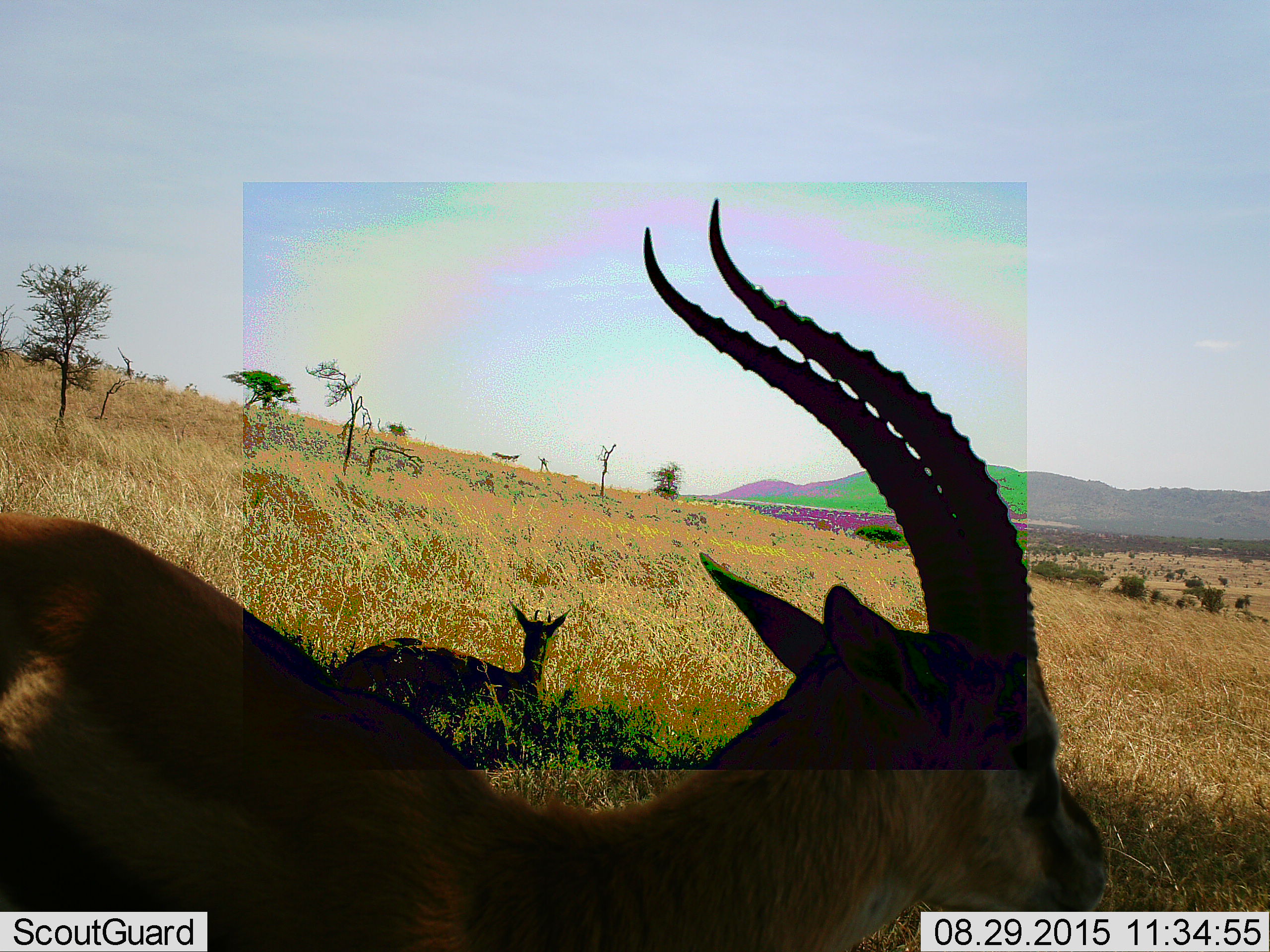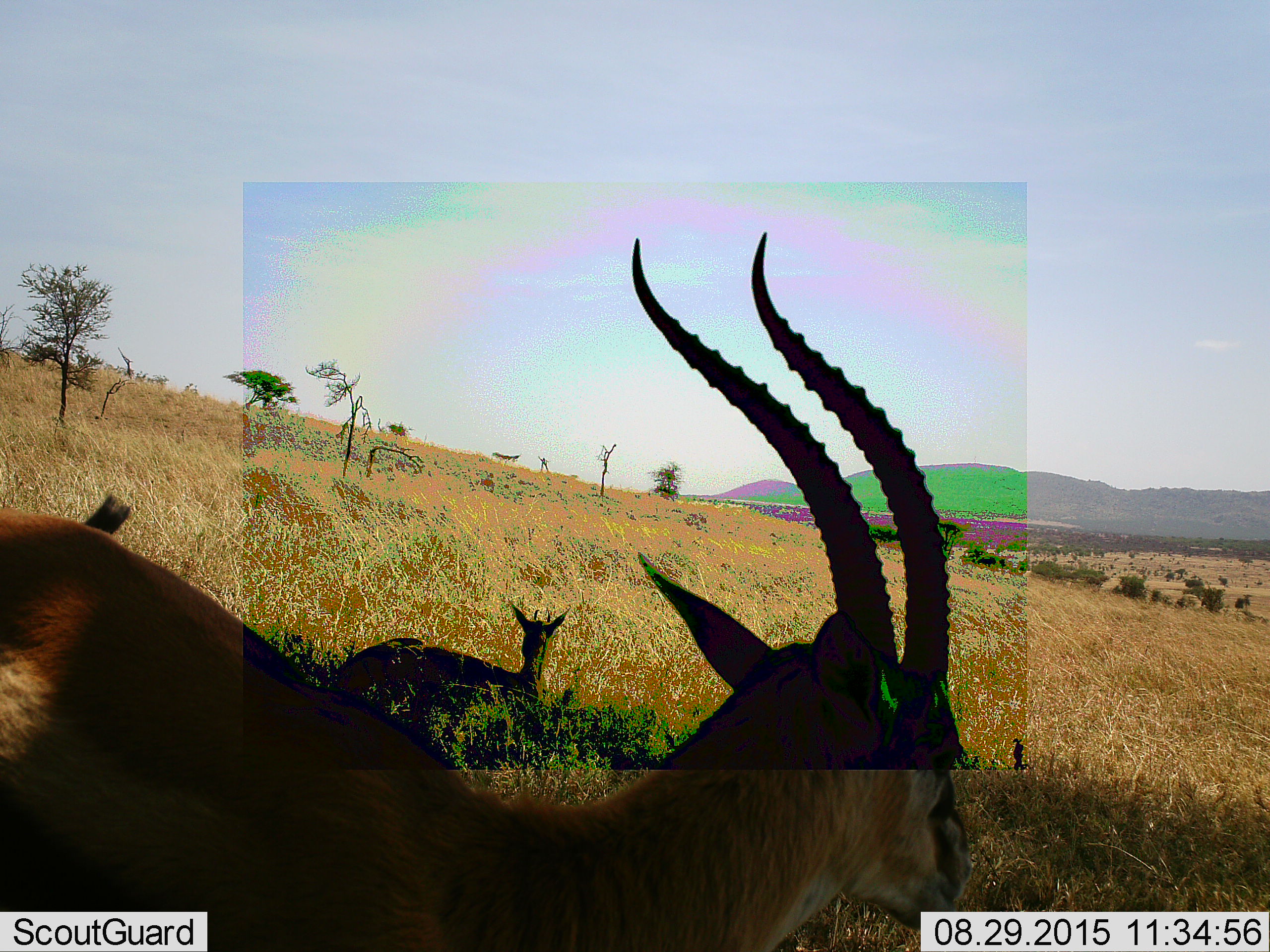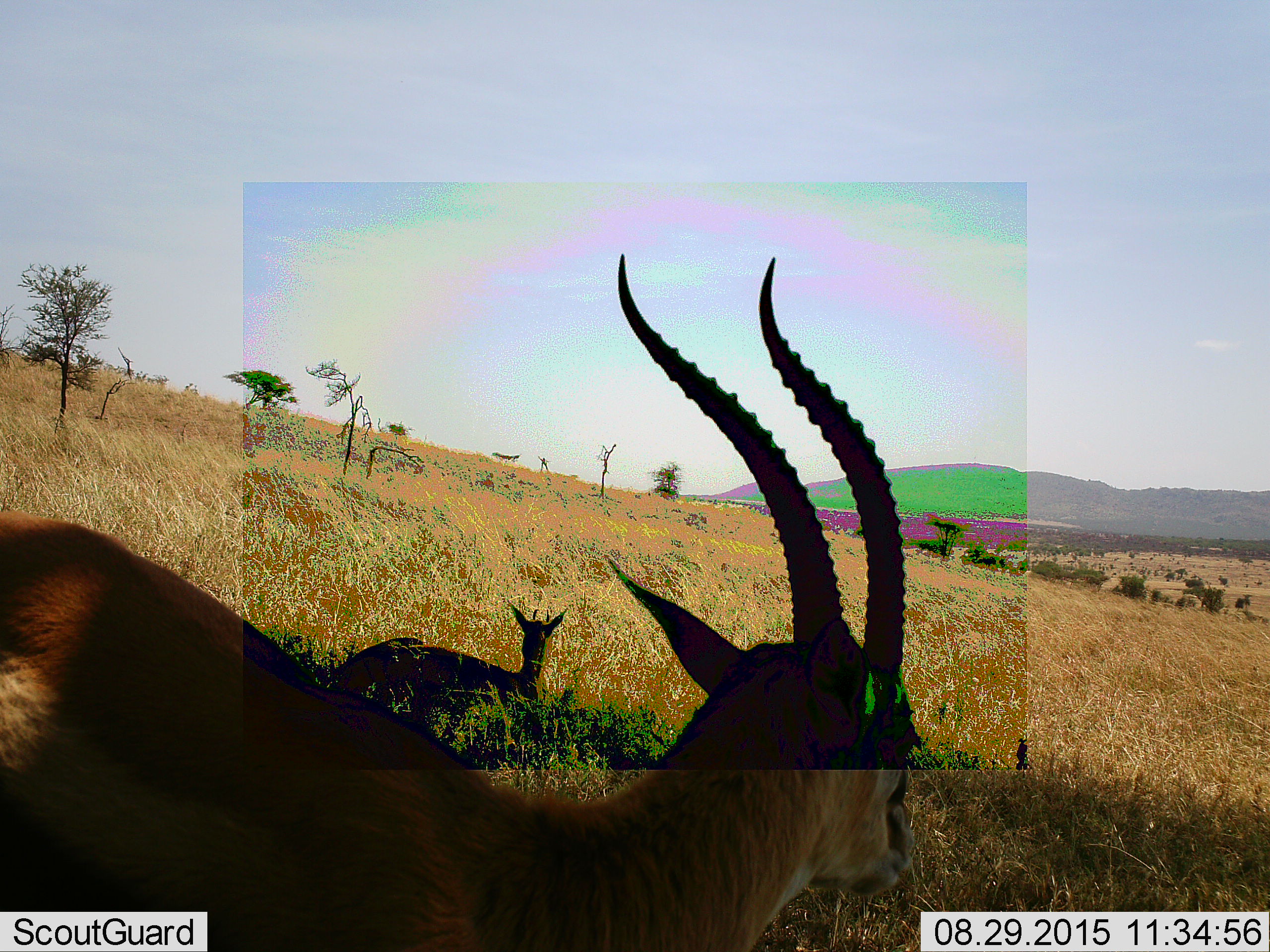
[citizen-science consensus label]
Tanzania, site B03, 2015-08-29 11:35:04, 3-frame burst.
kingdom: Animalia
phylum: Chordata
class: Mammalia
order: Artiodactyla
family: Bovidae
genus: Eudorcas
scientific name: Eudorcas thomsonii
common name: thomson's gazelle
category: gazellethomsons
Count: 2.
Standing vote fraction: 92%.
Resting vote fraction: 75%.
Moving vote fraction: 8%.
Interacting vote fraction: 0%.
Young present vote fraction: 8%.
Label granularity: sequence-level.